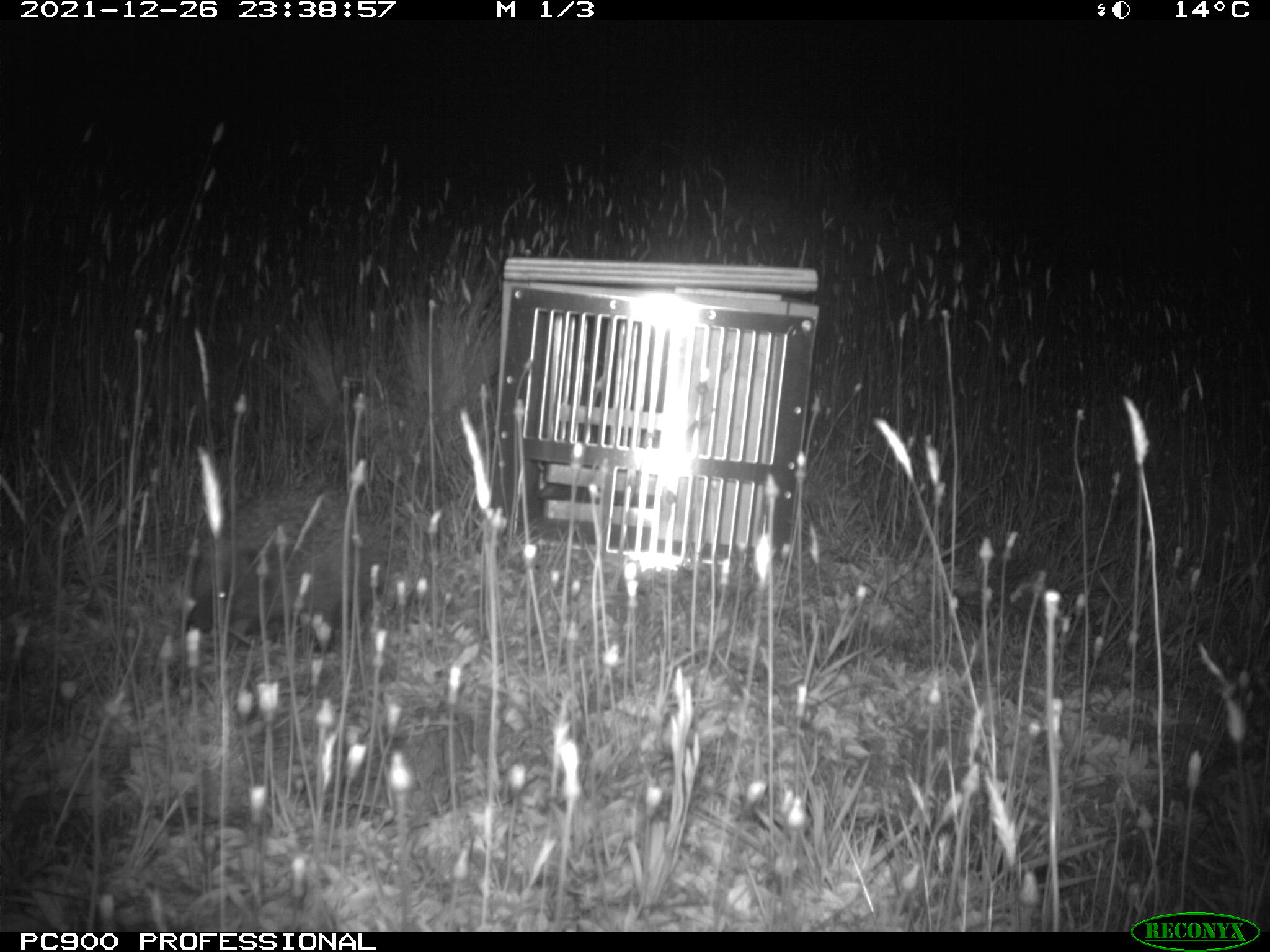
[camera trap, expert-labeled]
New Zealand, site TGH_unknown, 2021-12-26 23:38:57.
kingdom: Animalia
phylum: Chordata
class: Mammalia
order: Eulipotyphla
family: Erinaceidae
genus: Erinaceus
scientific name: Erinaceus europaeus europaeus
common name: european hedgehog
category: hedgehog